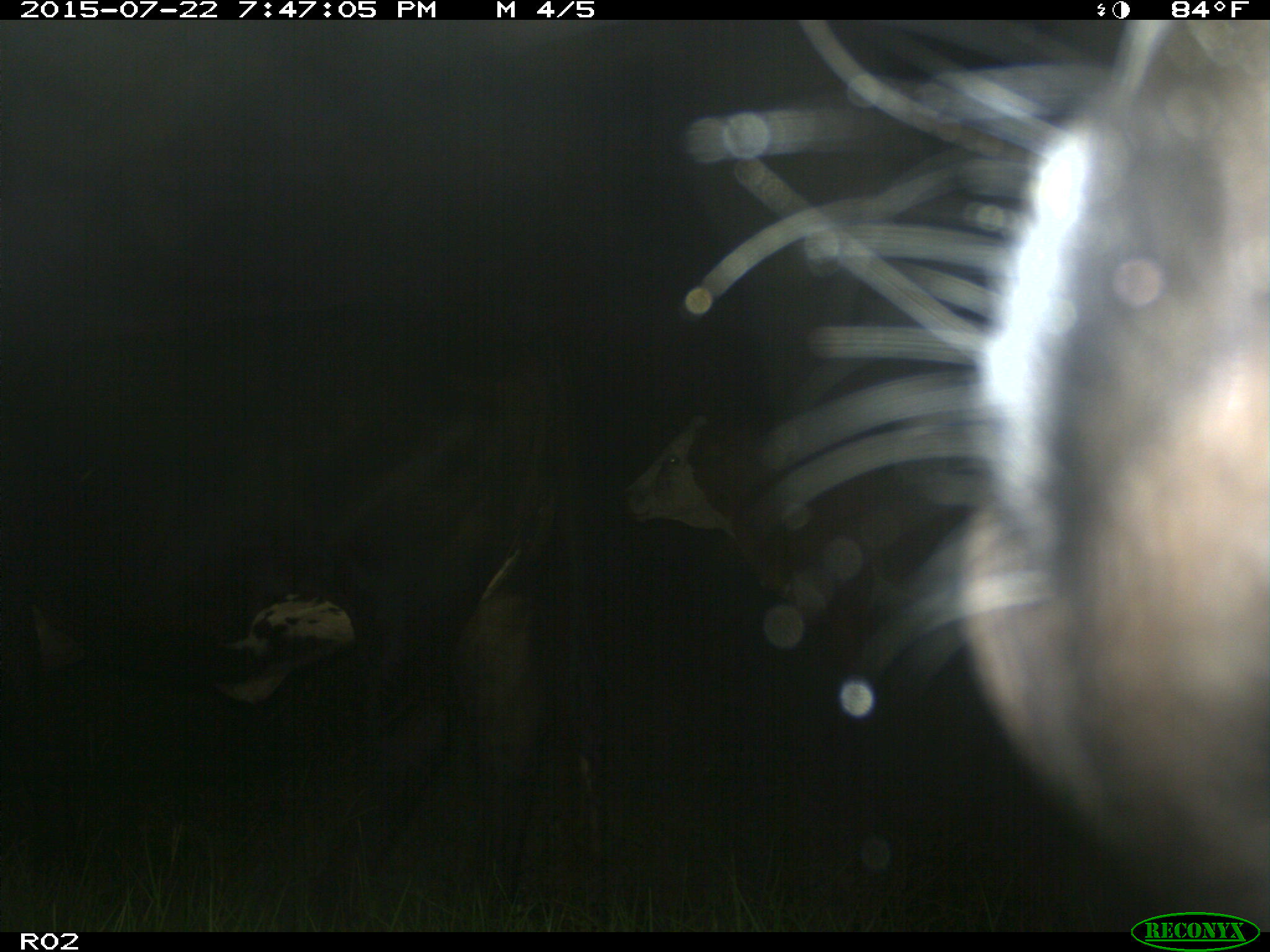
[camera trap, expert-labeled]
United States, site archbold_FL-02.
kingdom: Animalia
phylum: Chordata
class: Mammalia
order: Artiodactyla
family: Bovidae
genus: Bos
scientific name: Bos taurus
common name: domestic cow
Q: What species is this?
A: Bos taurus (domestic cow).